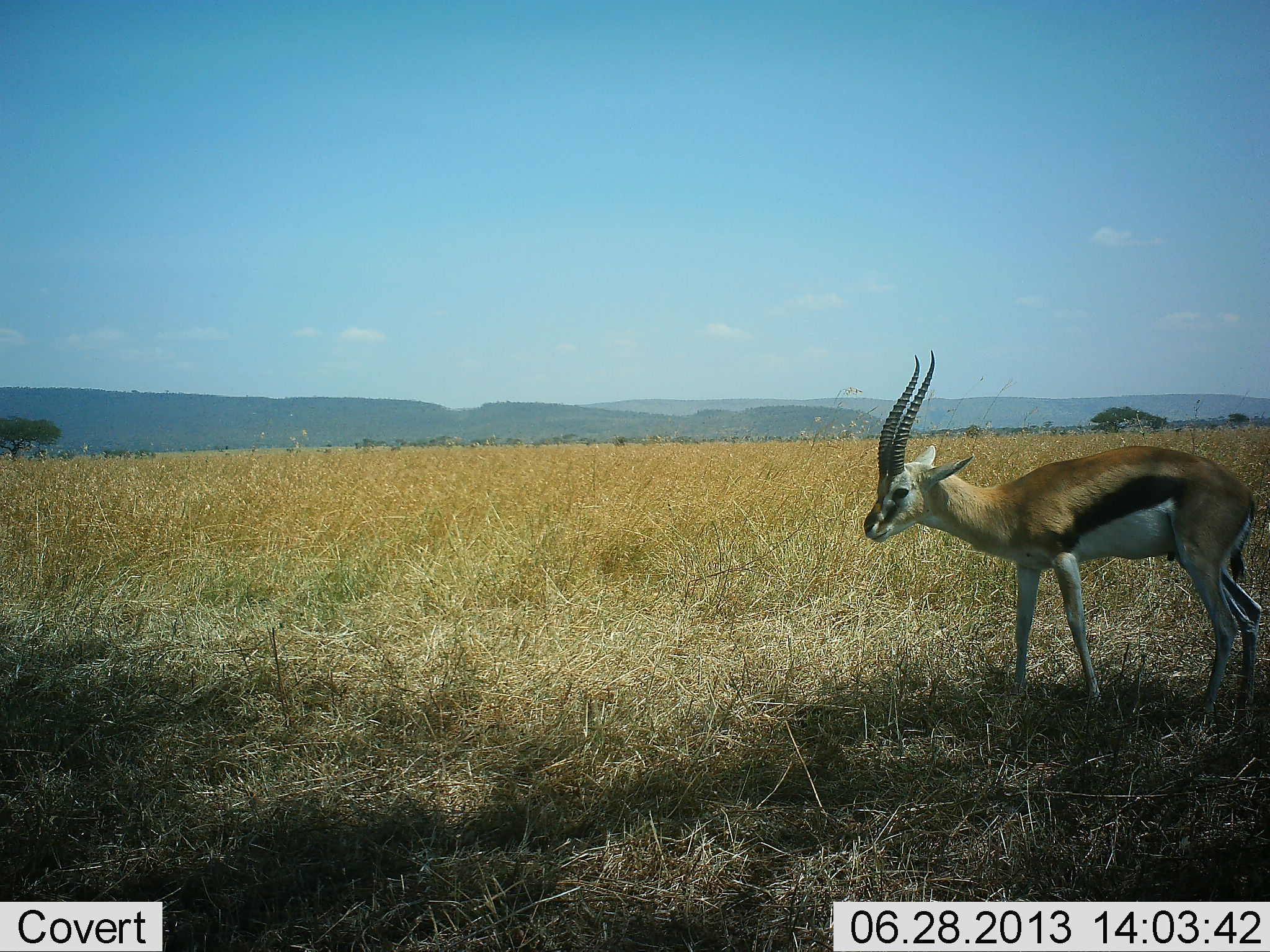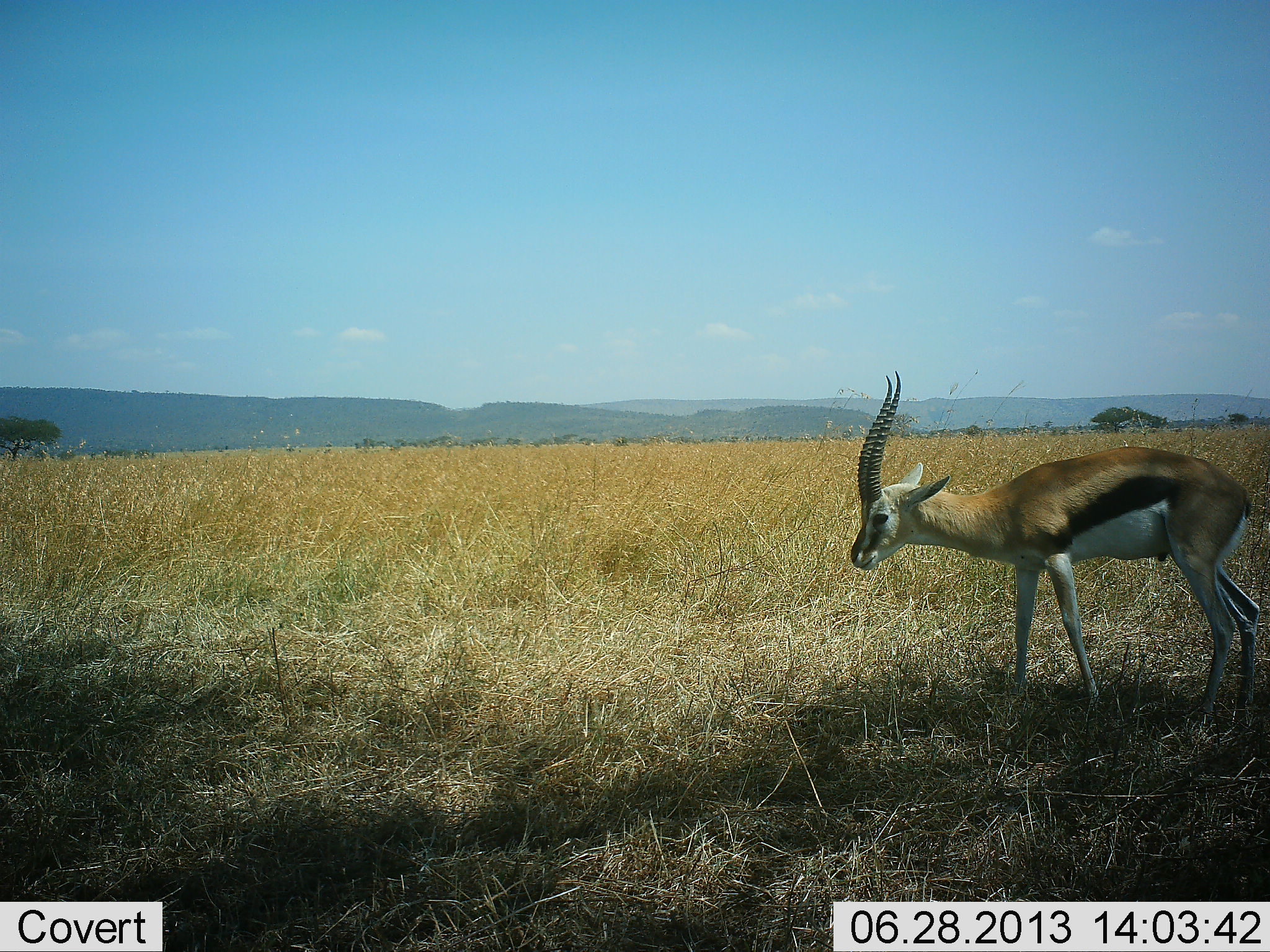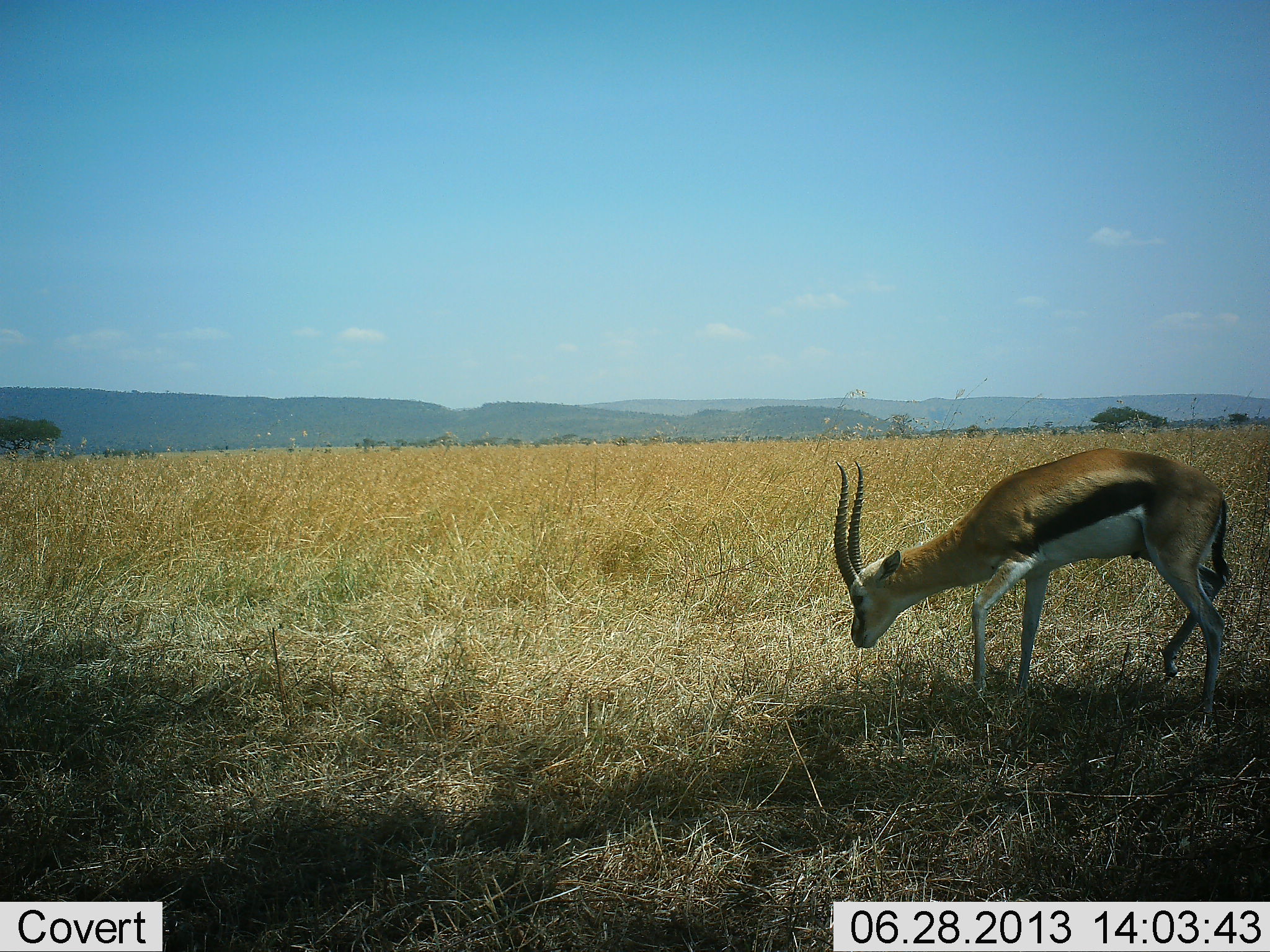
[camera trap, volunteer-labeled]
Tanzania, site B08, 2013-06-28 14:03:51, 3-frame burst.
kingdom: Animalia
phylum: Chordata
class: Mammalia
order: Artiodactyla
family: Bovidae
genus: Eudorcas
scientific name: Eudorcas thomsonii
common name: thomson's gazelle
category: gazellethomsons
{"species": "gazellethomsons (thomson's gazelle) (Eudorcas thomsonii)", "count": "1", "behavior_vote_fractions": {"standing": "57%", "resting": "4%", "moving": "4%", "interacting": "0%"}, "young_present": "0%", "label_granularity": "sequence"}